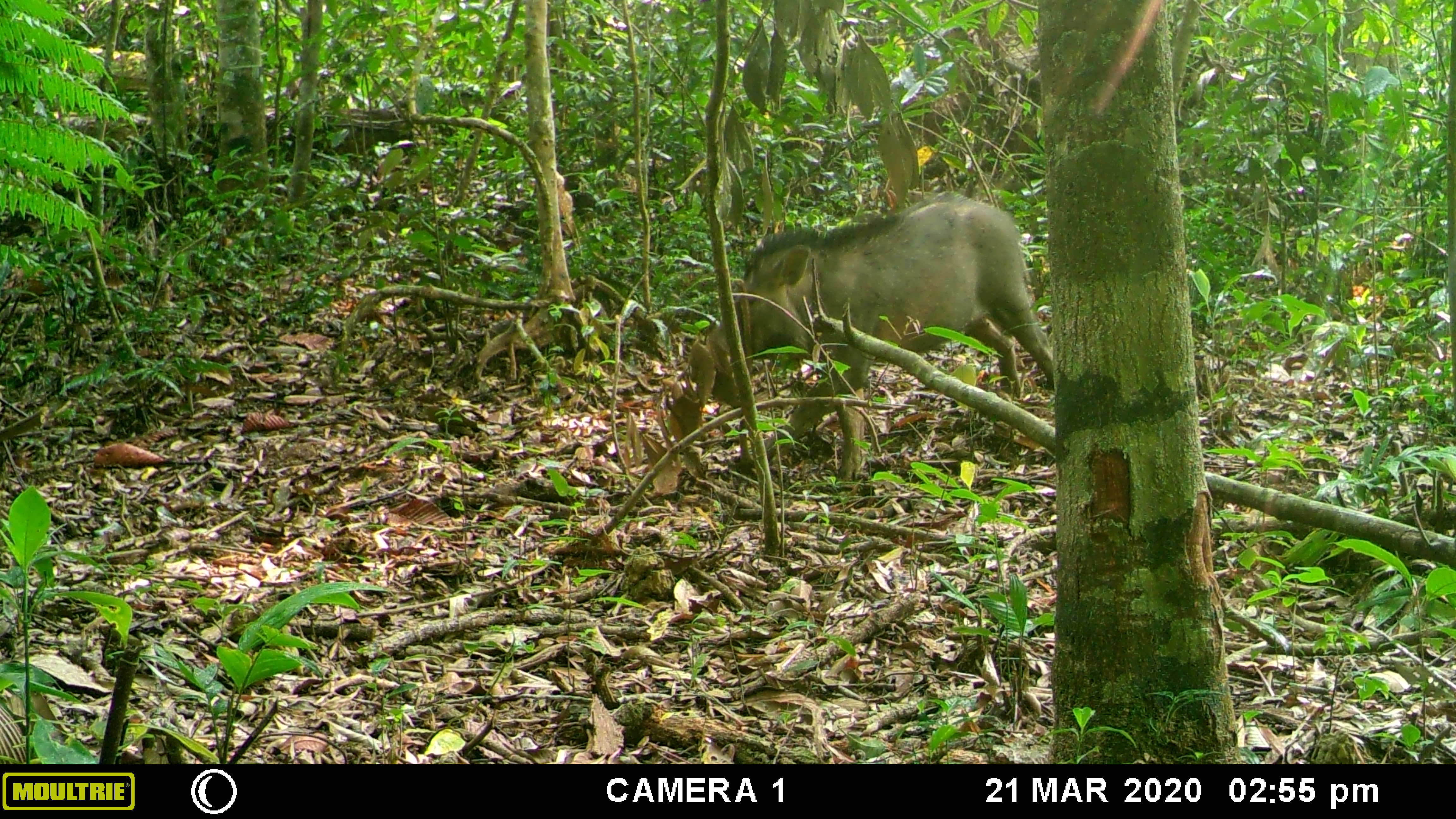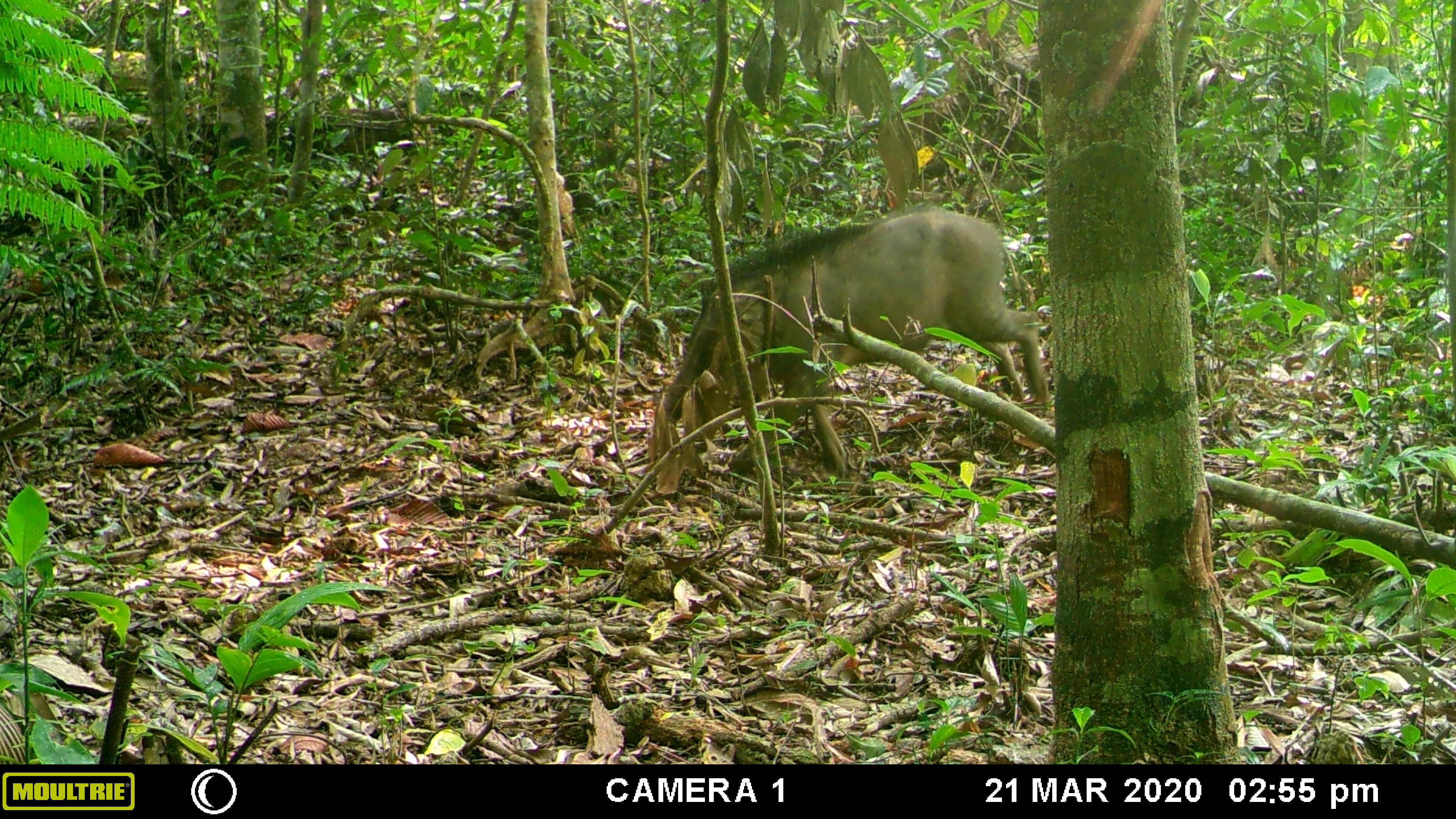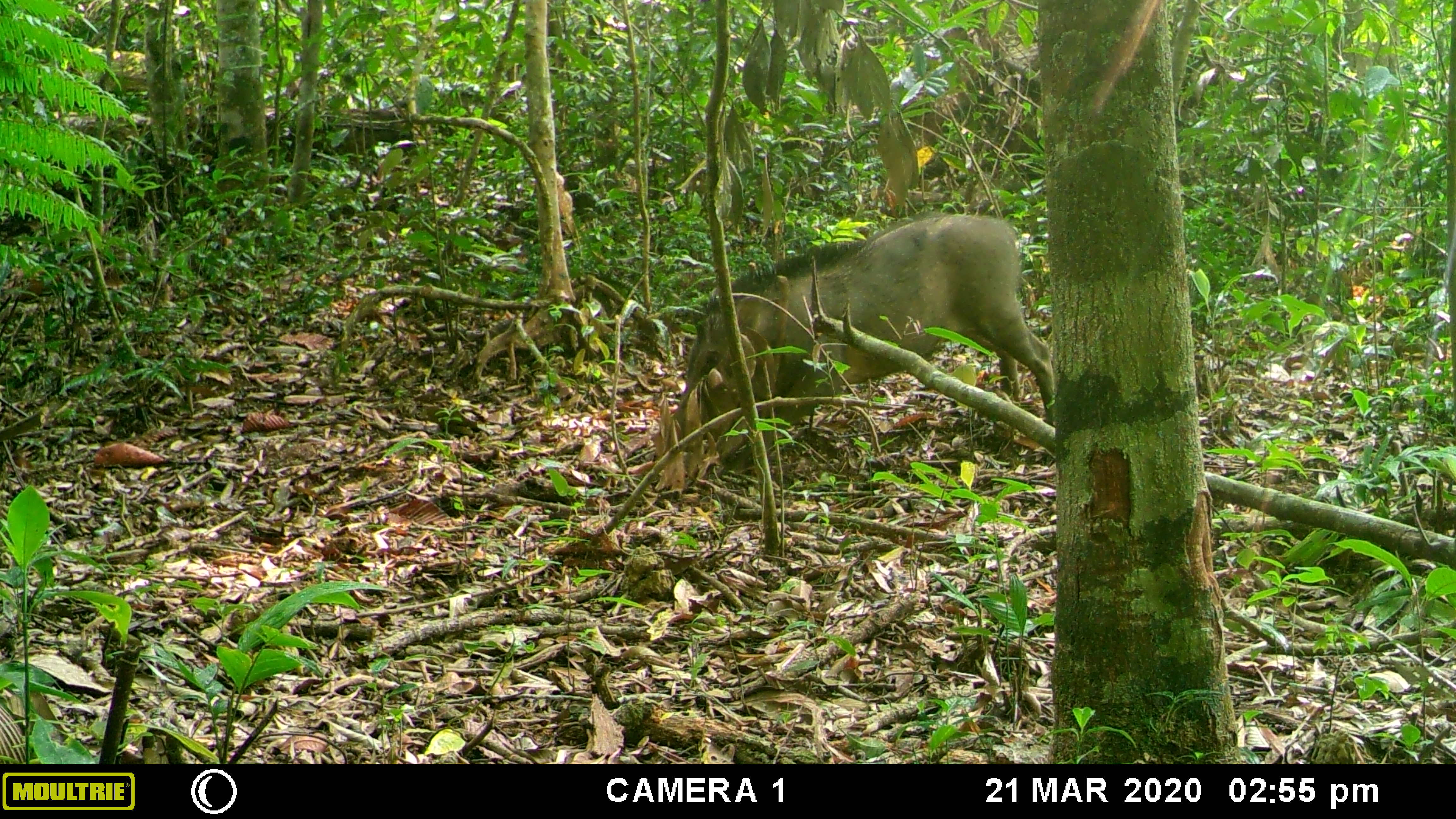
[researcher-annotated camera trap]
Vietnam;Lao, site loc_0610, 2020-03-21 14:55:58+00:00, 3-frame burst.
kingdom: Animalia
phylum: Chordata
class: Mammalia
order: Artiodactyla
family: Suidae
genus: Sus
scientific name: Sus scrofa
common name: eurasian wild pig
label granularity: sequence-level